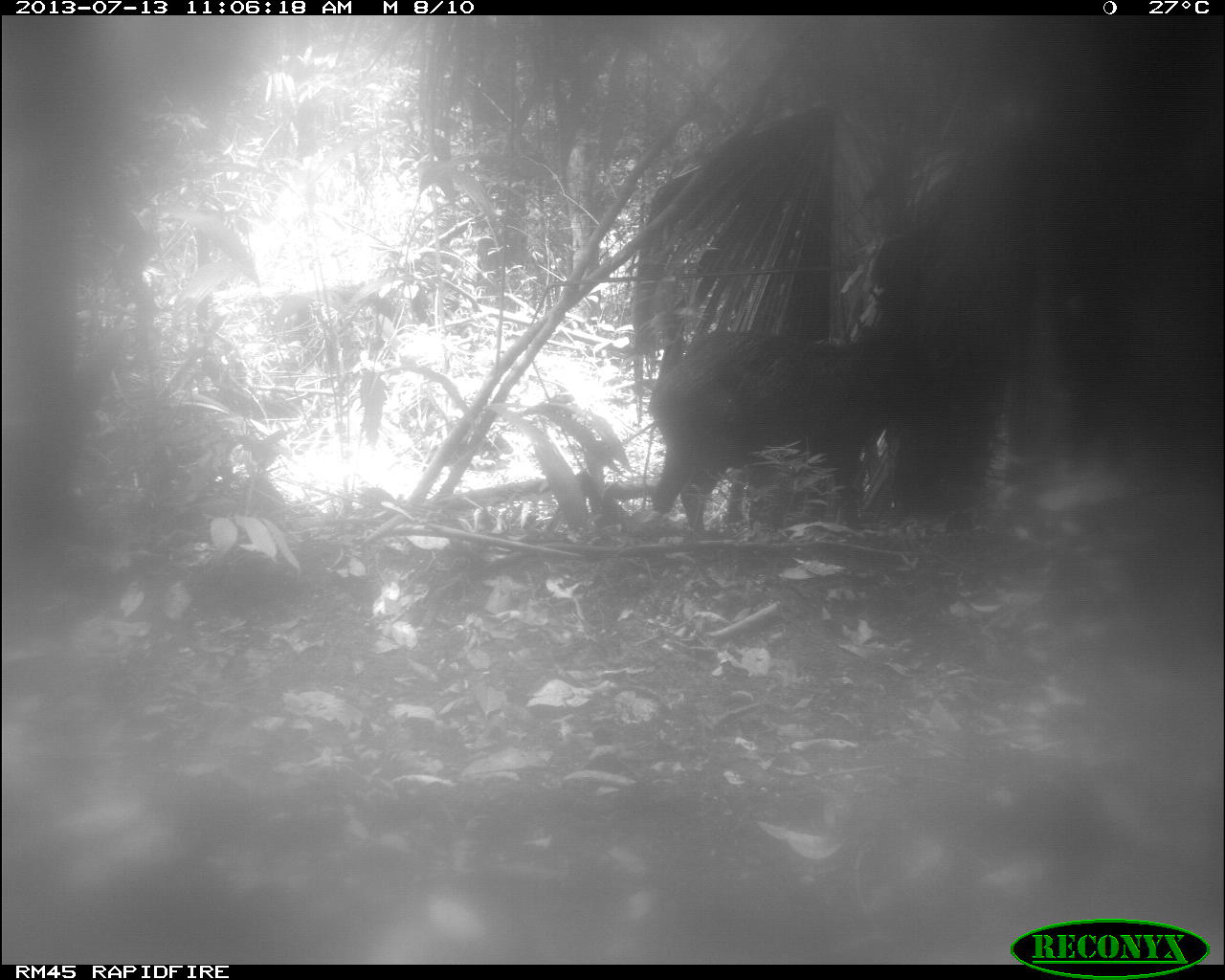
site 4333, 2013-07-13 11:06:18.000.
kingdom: Animalia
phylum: Chordata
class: Mammalia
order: Artiodactyla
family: Tayassuidae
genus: Tayassu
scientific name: Tayassu pecari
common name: white-lipped peccary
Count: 4.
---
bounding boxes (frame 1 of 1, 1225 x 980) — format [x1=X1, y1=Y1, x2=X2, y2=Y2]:
tayassu pecari: [x1=646, y1=329, x2=910, y2=535]